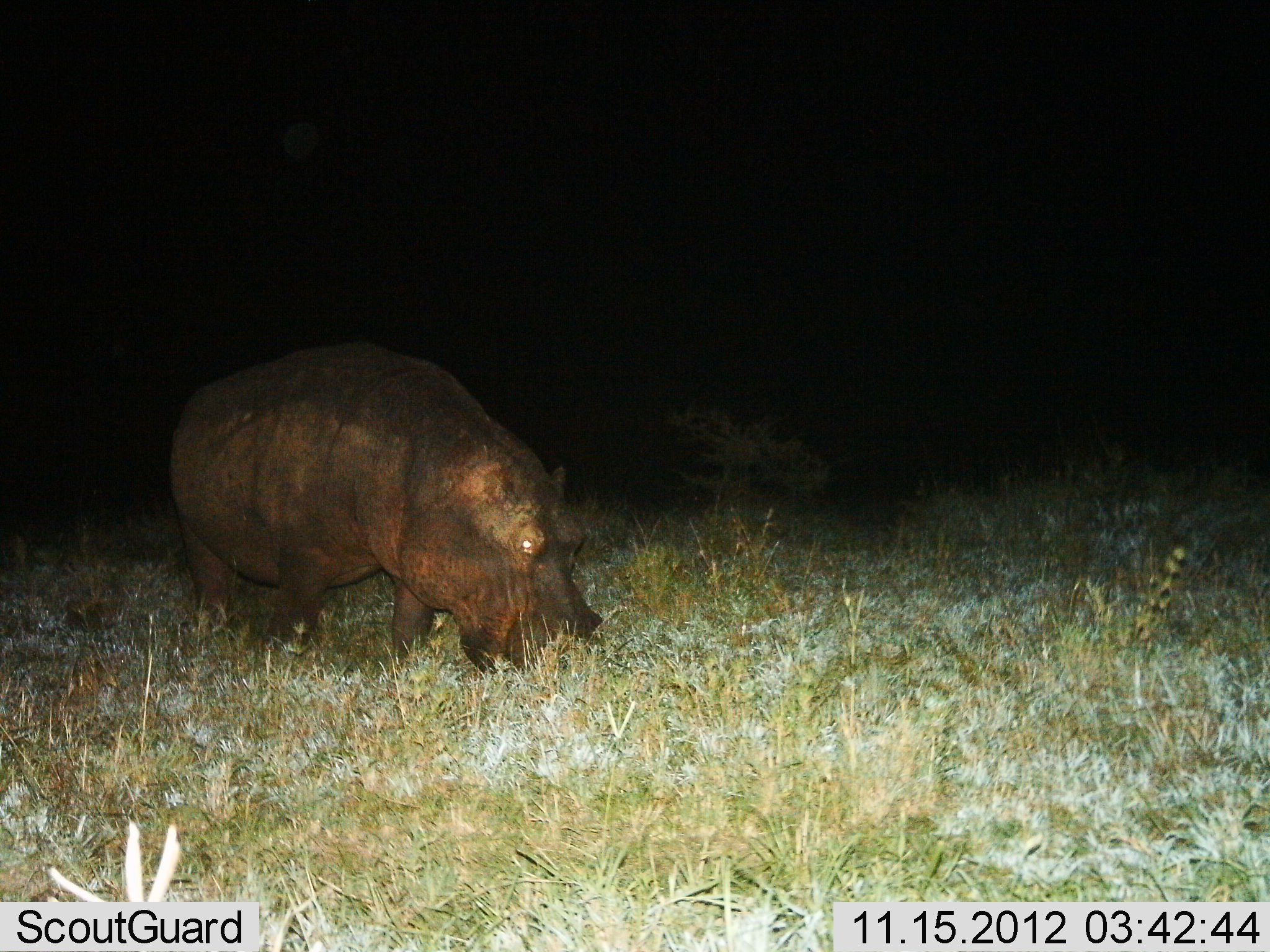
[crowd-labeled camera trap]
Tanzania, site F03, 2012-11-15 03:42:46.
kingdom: Animalia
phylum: Chordata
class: Mammalia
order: Artiodactyla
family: Hippopotamidae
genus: Hippopotamus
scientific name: Hippopotamus amphibius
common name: hippopotamus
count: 1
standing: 20%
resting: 0%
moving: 10%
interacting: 0%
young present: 0%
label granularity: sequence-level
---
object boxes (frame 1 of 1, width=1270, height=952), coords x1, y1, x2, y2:
animal: 169, 339, 604, 681